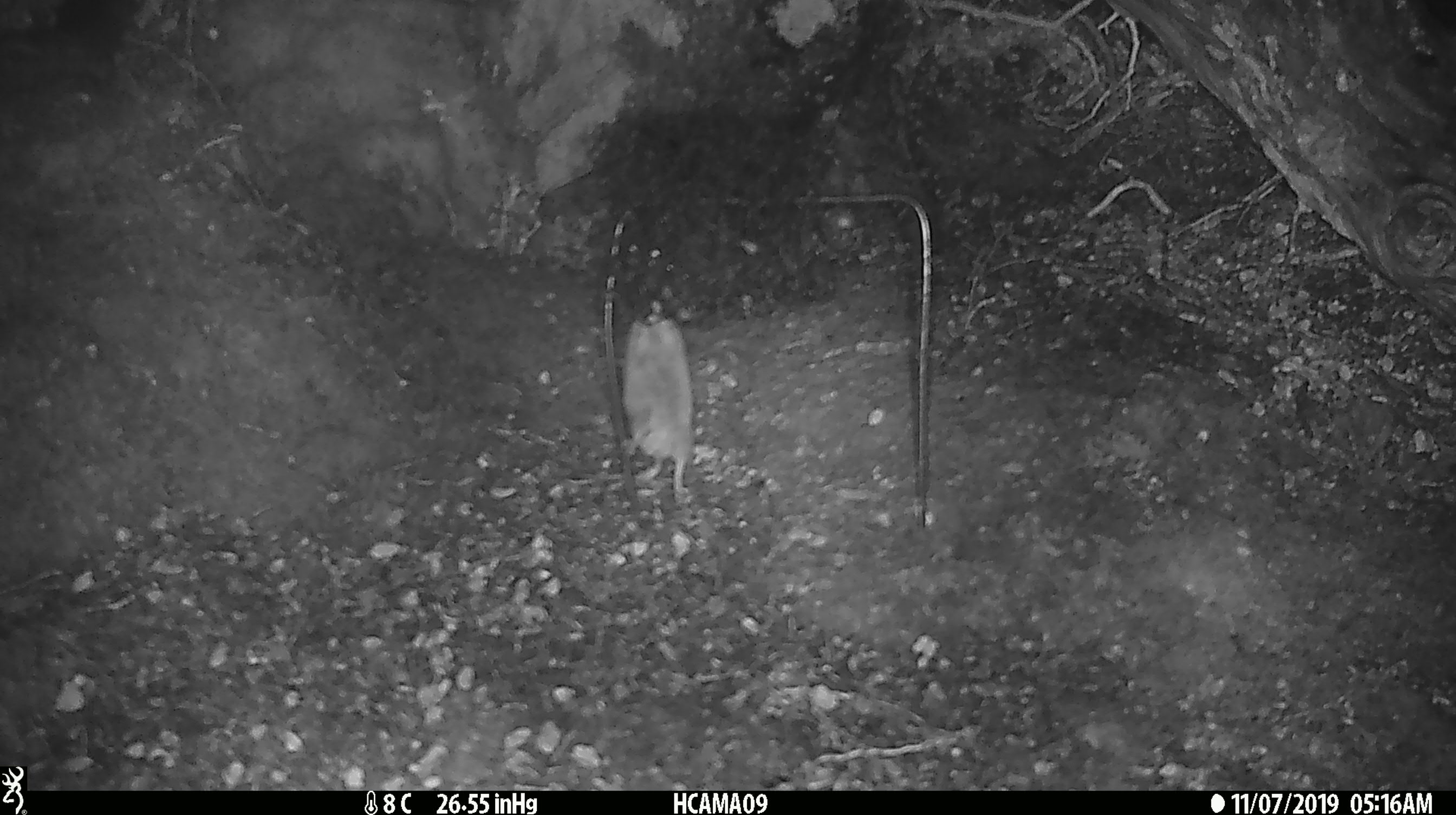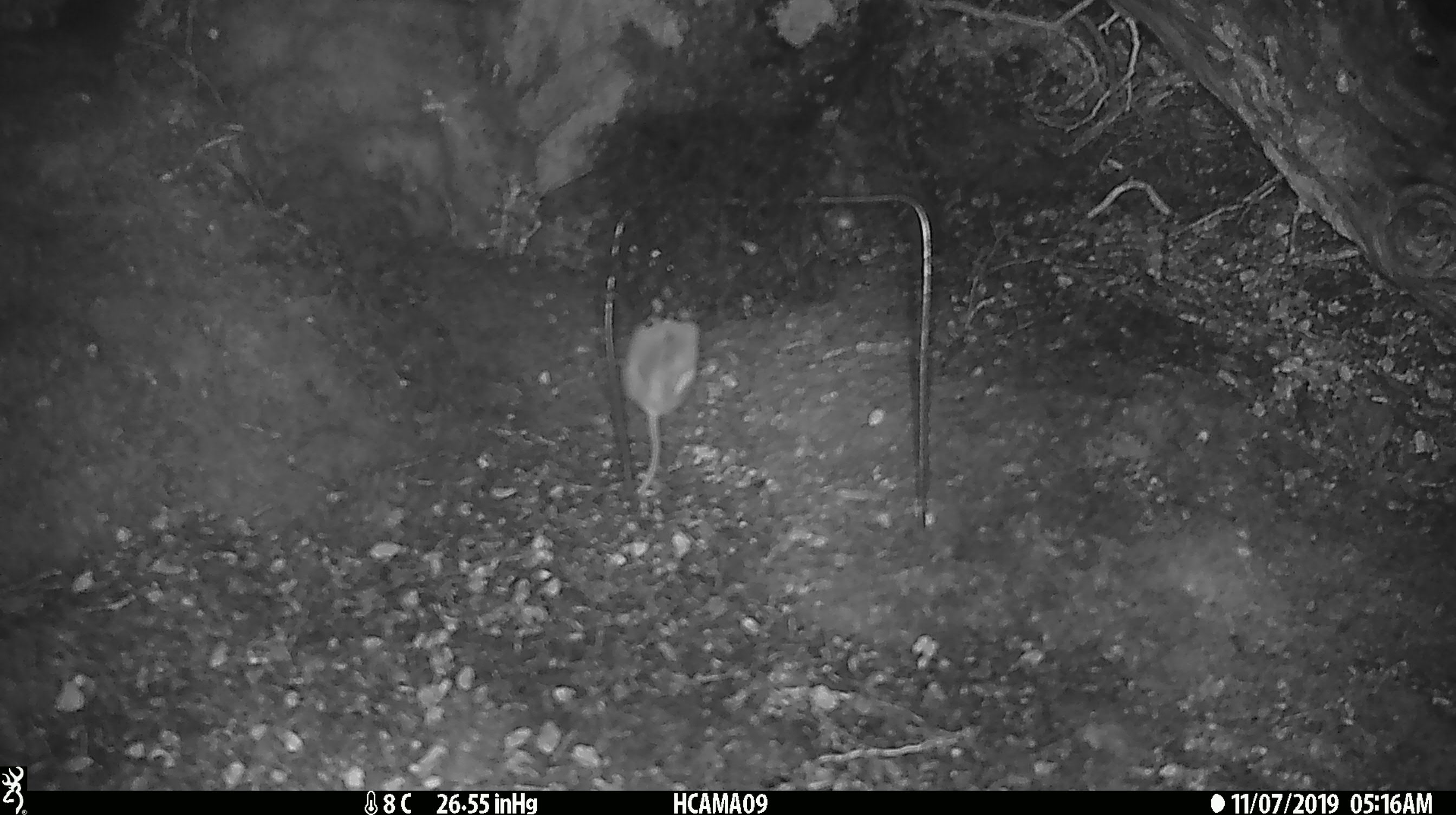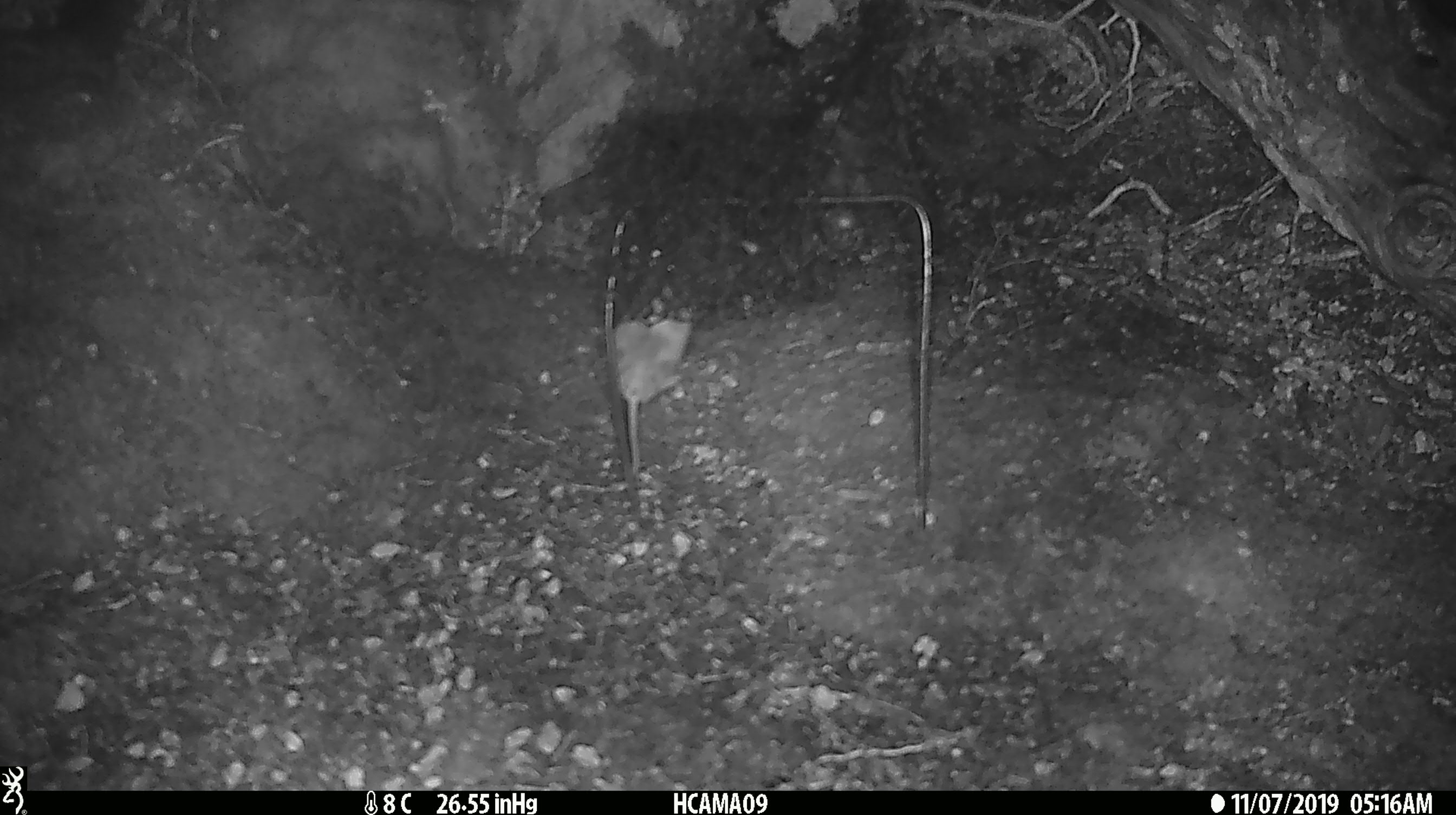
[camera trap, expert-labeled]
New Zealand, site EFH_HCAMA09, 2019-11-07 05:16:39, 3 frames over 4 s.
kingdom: Animalia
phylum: Chordata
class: Mammalia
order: Rodentia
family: Muridae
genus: Mus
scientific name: Mus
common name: mouse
Mouse (Mus).